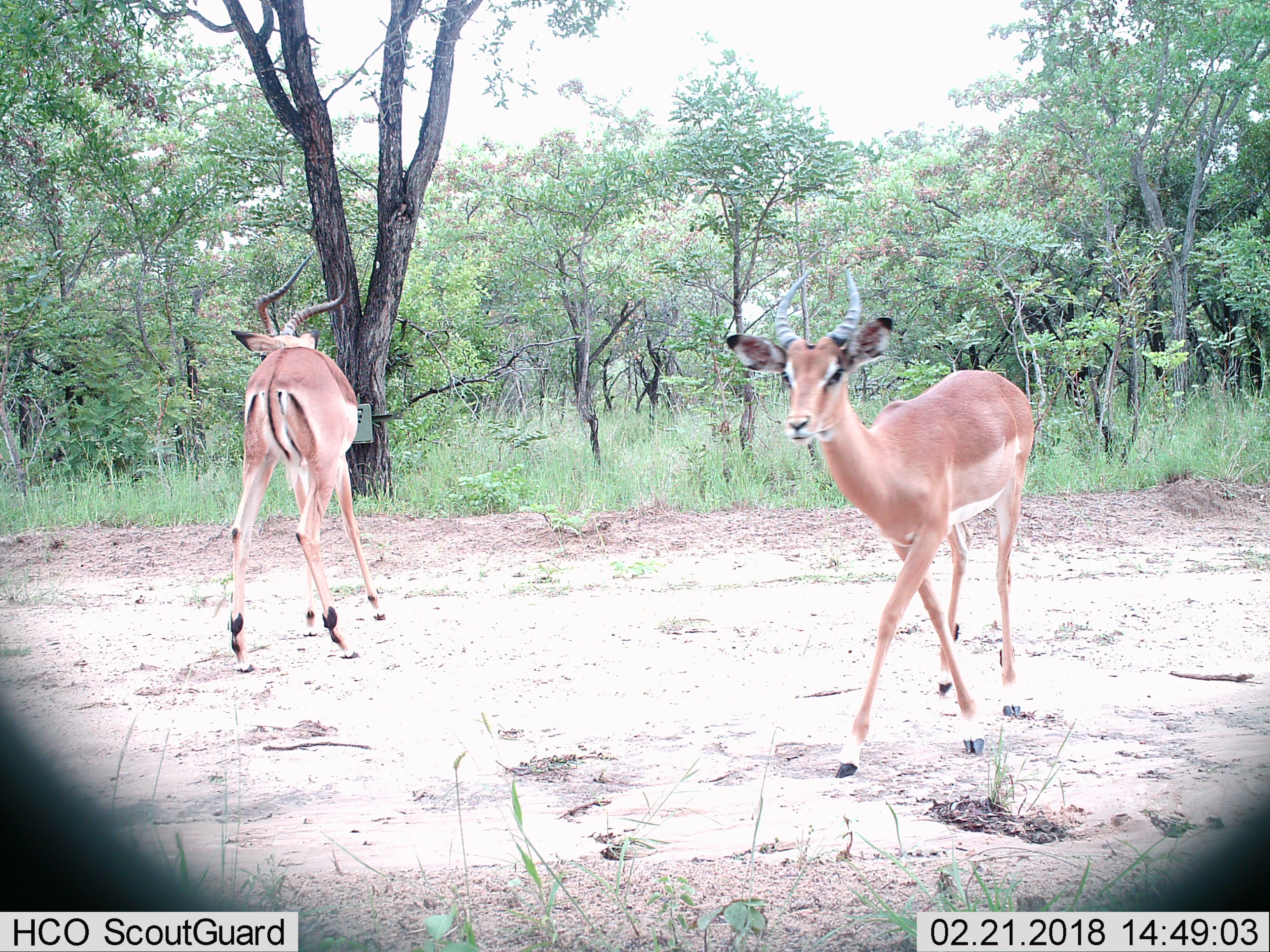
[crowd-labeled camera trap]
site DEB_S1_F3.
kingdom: Animalia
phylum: Chordata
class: Mammalia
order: Artiodactyla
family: Bovidae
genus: Aepyceros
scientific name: Aepyceros melampus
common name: impala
Impala (Aepyceros melampus), count 2. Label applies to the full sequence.